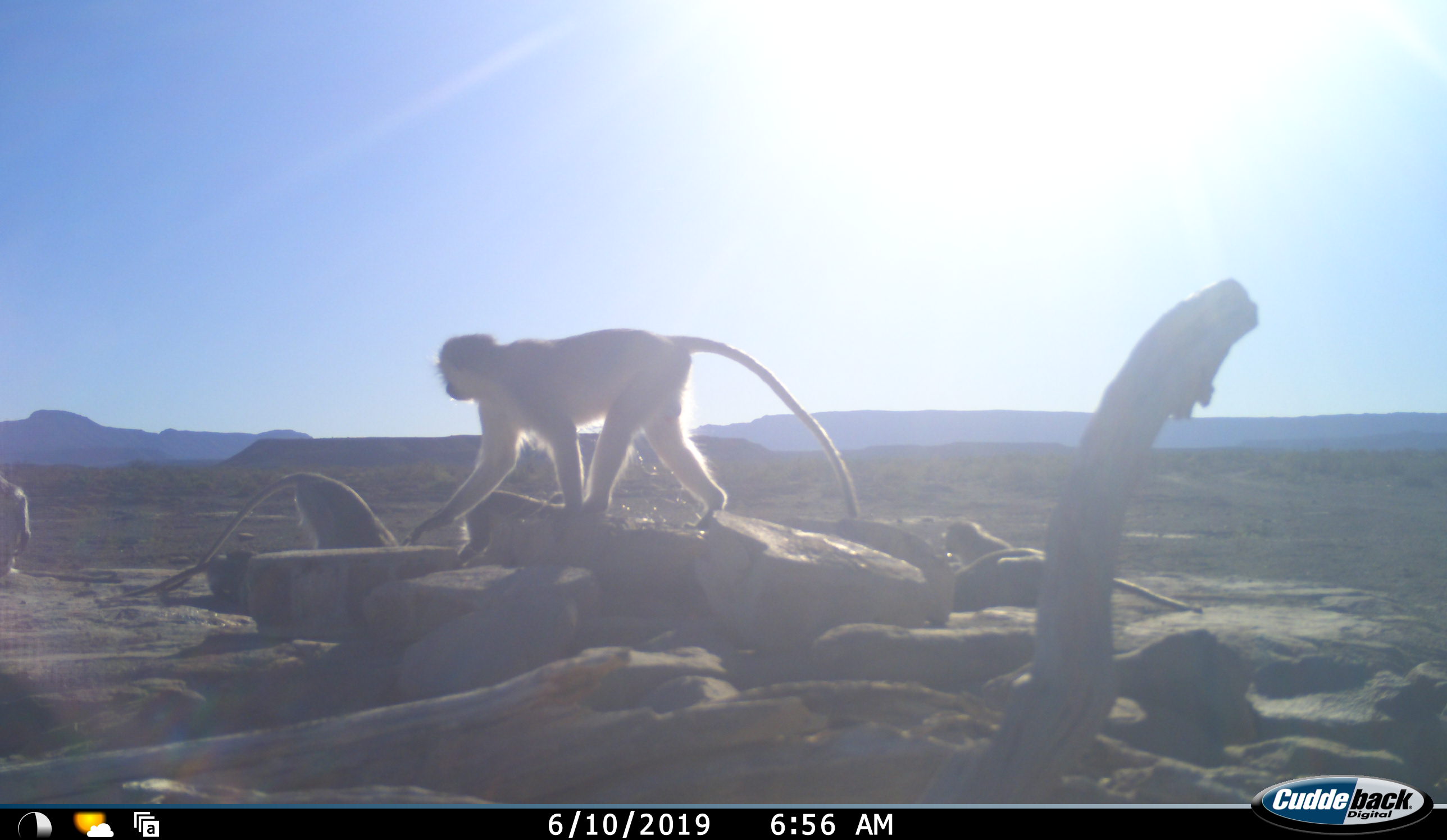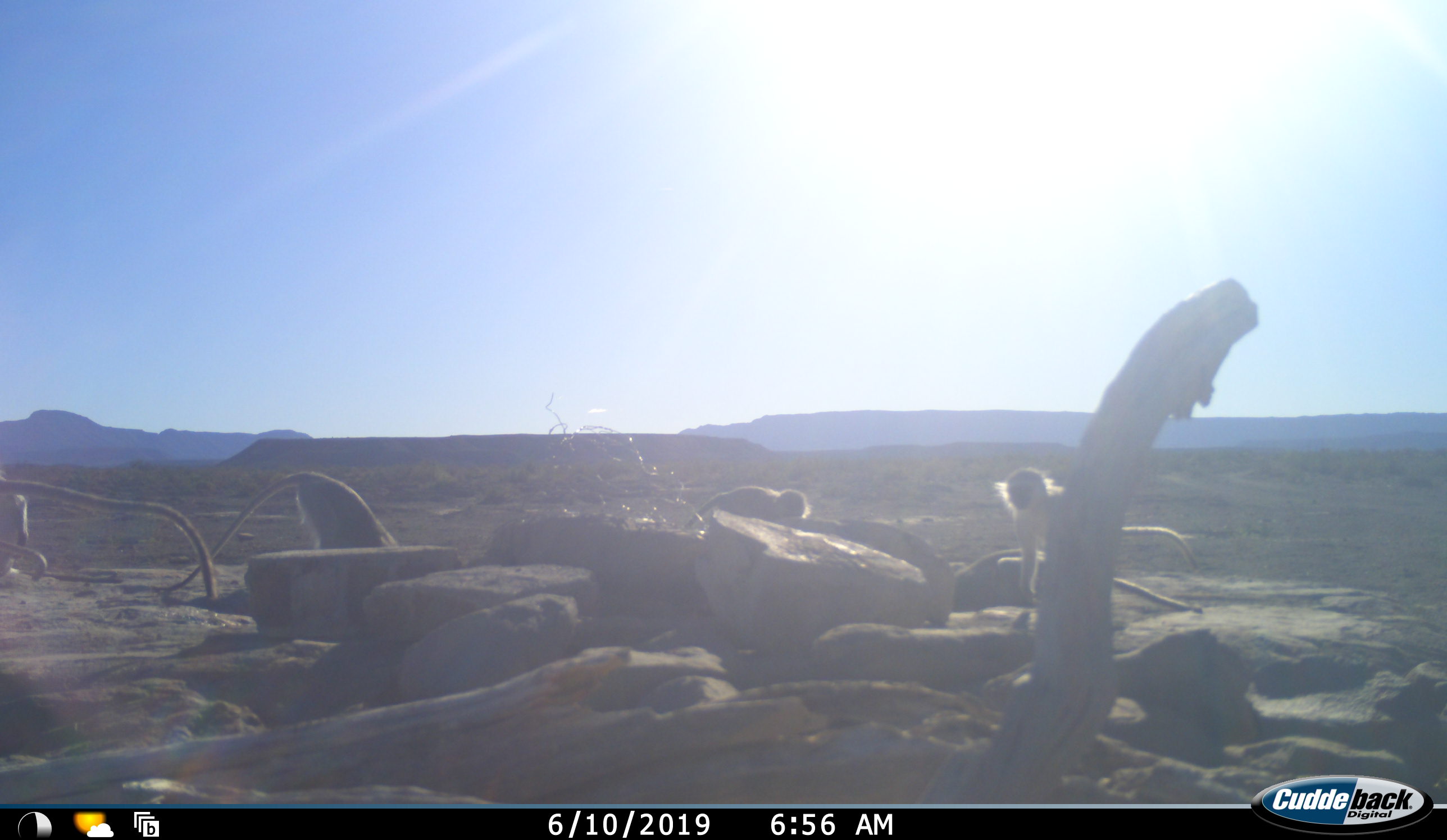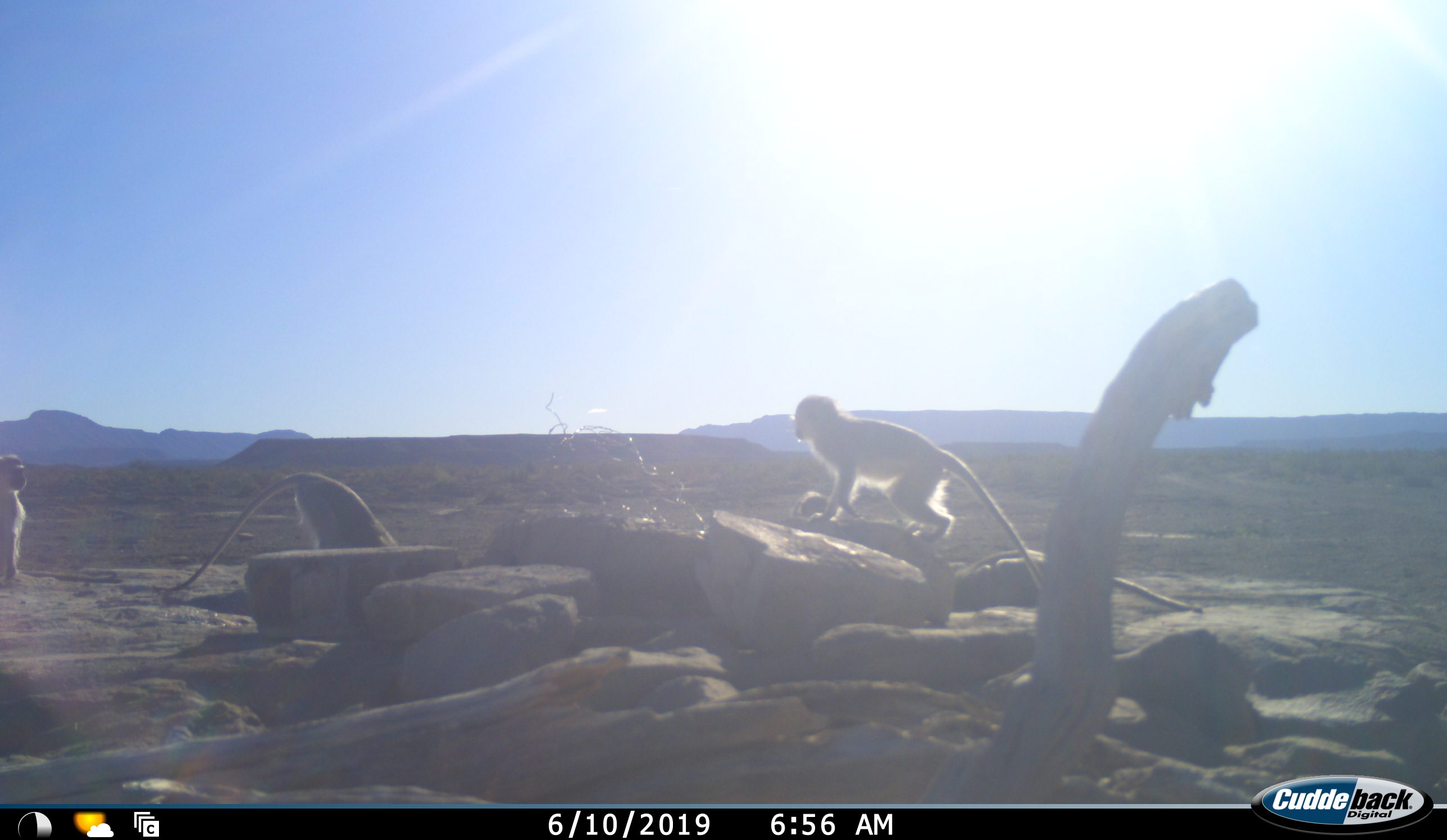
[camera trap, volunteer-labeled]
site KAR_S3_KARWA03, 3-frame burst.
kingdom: Animalia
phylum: Chordata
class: Mammalia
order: Primates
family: Cercopithecidae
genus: Chlorocebus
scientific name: Chlorocebus pygerythrus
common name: vervet monkey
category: monkeyvervet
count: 4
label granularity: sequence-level